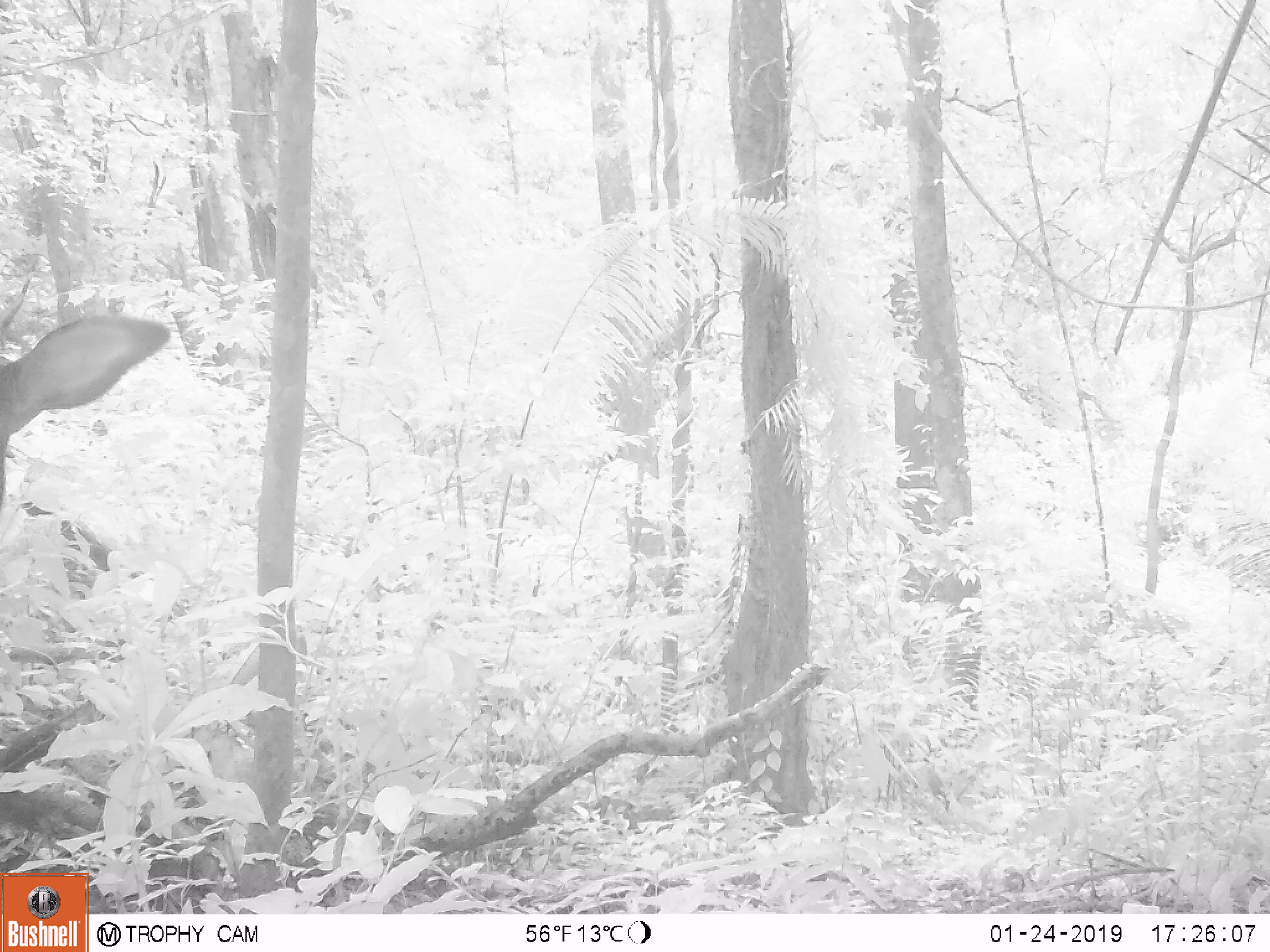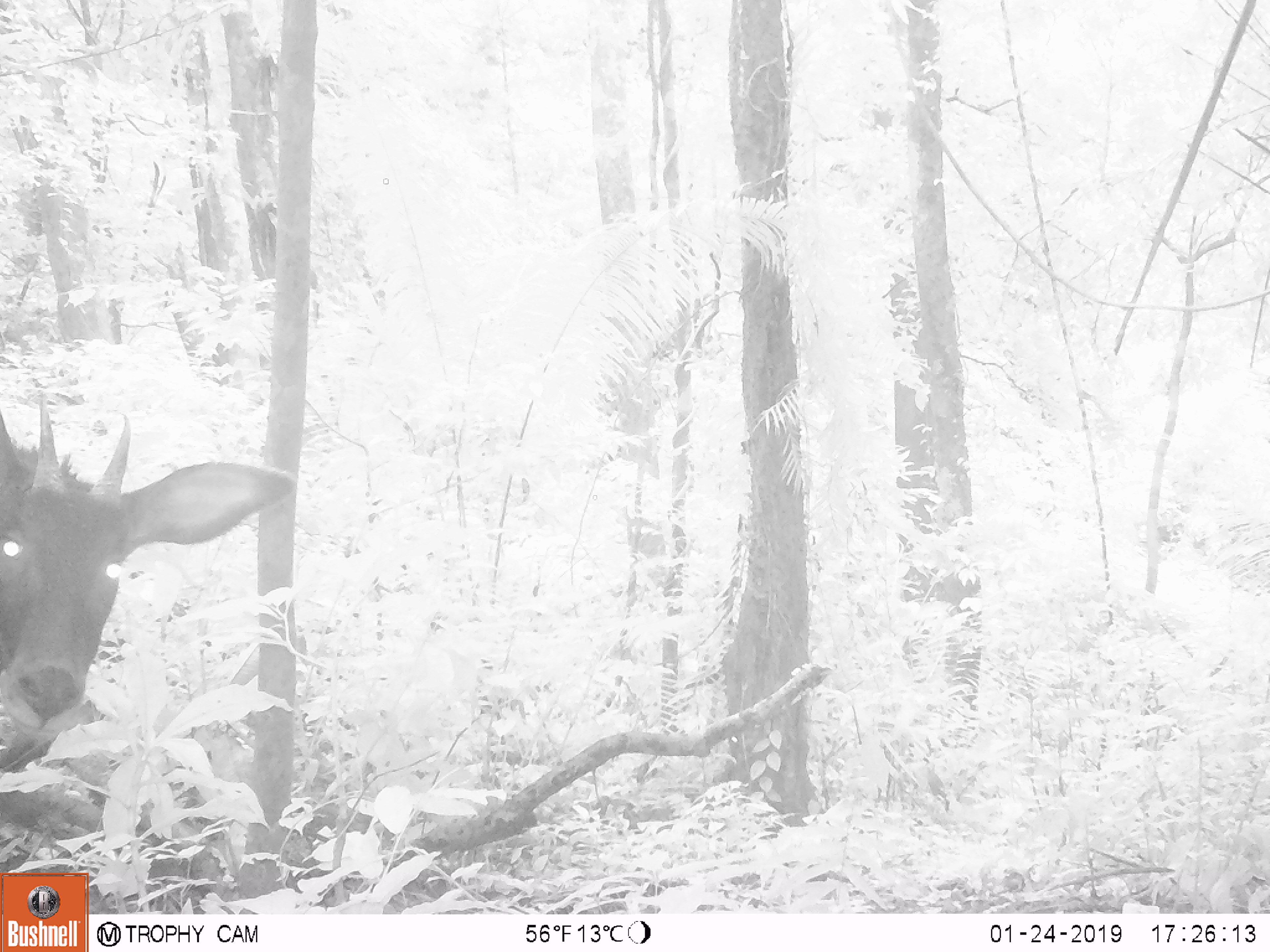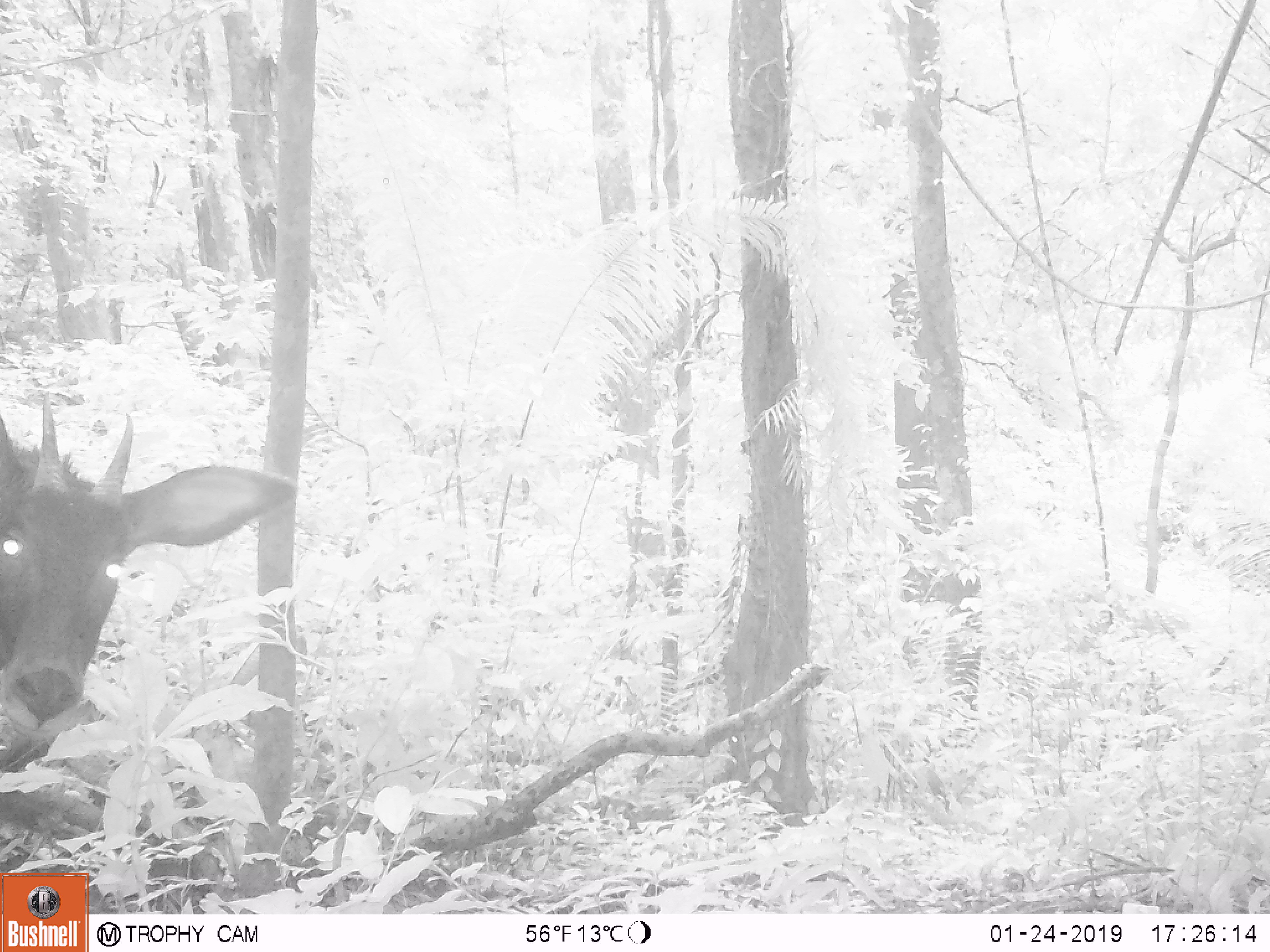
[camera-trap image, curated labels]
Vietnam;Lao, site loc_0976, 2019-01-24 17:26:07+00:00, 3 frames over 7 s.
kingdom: Animalia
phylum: Chordata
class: Mammalia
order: Artiodactyla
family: Bovidae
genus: Capricornis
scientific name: Capricornis sumatraensis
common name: chinese serow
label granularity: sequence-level